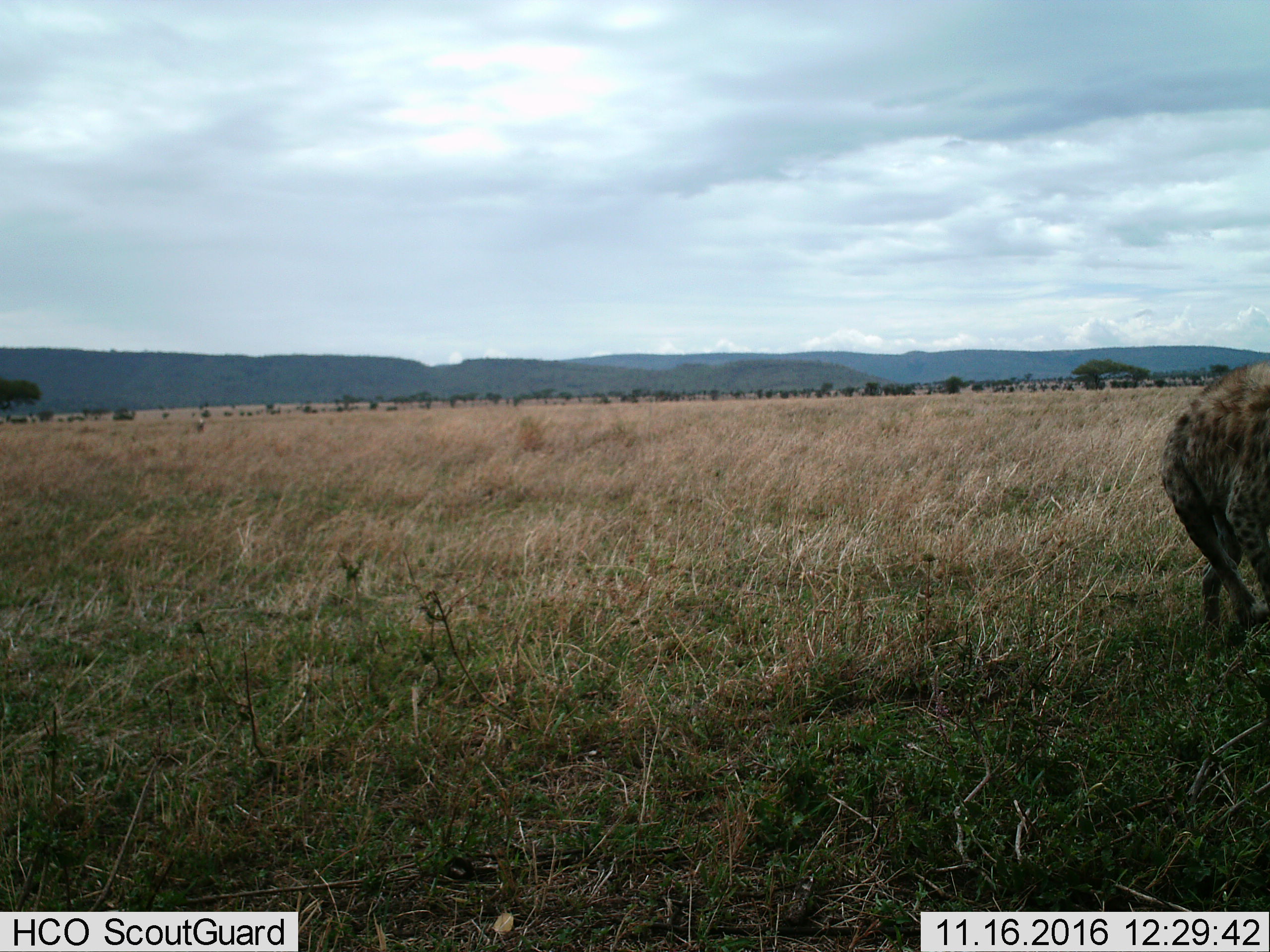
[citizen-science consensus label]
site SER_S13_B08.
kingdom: Animalia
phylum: Chordata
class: Mammalia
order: Carnivora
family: Hyaenidae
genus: Crocuta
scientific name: Crocuta crocuta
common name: spotted hyena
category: hyenaspotted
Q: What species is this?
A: Hyenaspotted (spotted hyena) (Crocuta crocuta).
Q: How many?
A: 1.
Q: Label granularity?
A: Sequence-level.